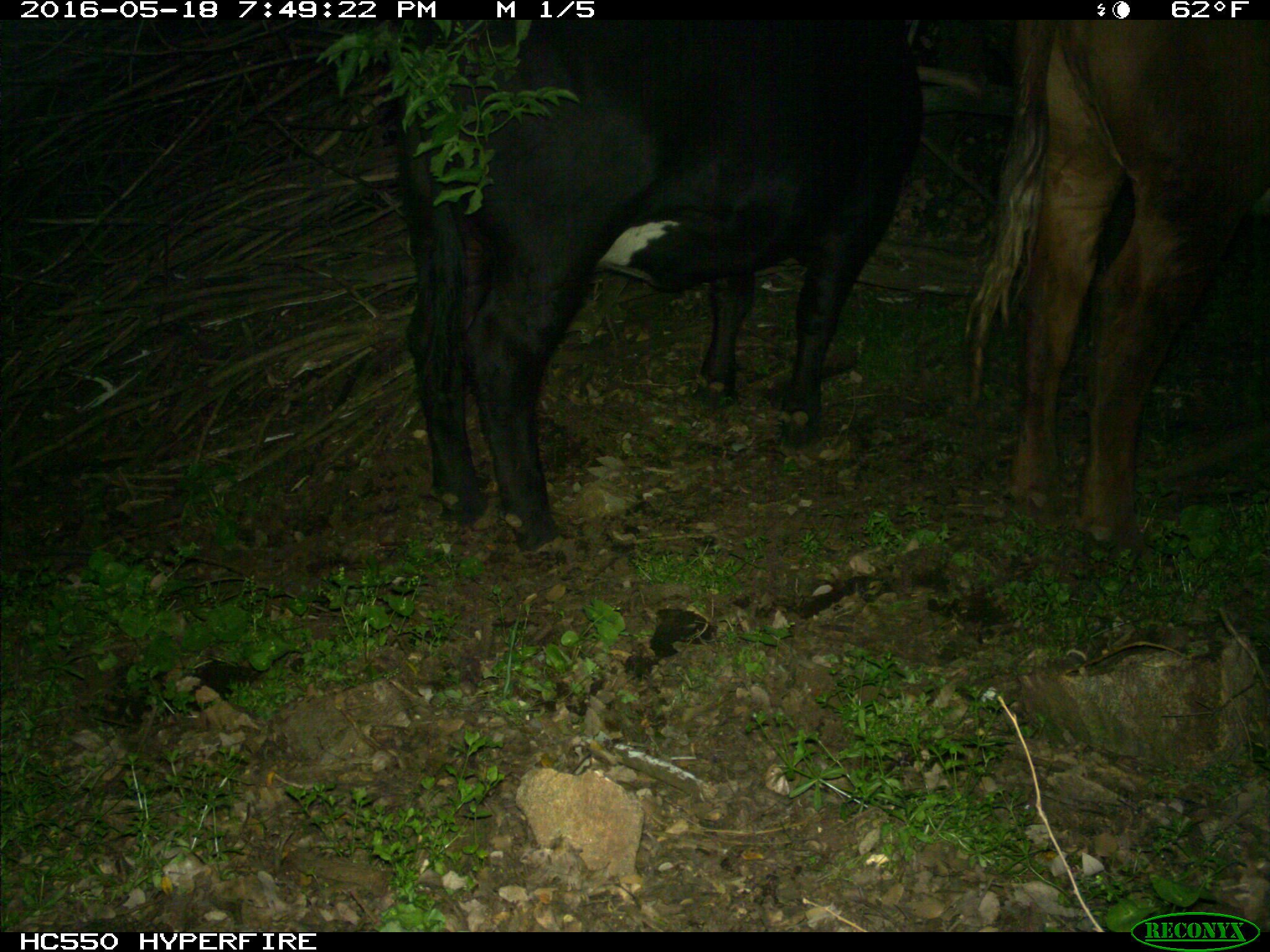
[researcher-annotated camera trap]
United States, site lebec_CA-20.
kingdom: Animalia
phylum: Chordata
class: Mammalia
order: Artiodactyla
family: Bovidae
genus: Bos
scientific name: Bos taurus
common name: domestic cow